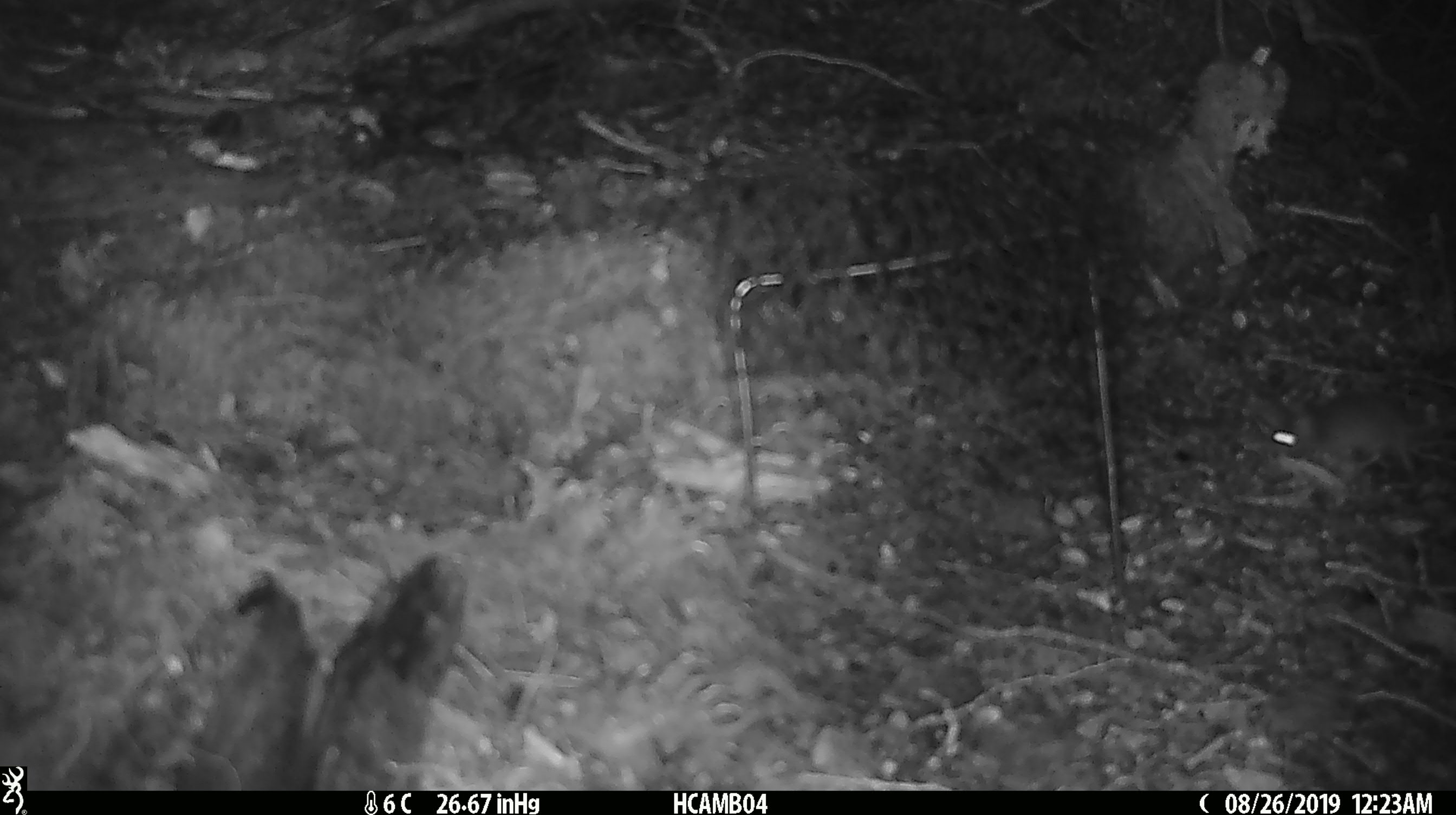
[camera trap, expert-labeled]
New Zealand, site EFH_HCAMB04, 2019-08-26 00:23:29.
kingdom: Animalia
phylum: Chordata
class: Mammalia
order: Rodentia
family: Muridae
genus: Mus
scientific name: Mus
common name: mouse